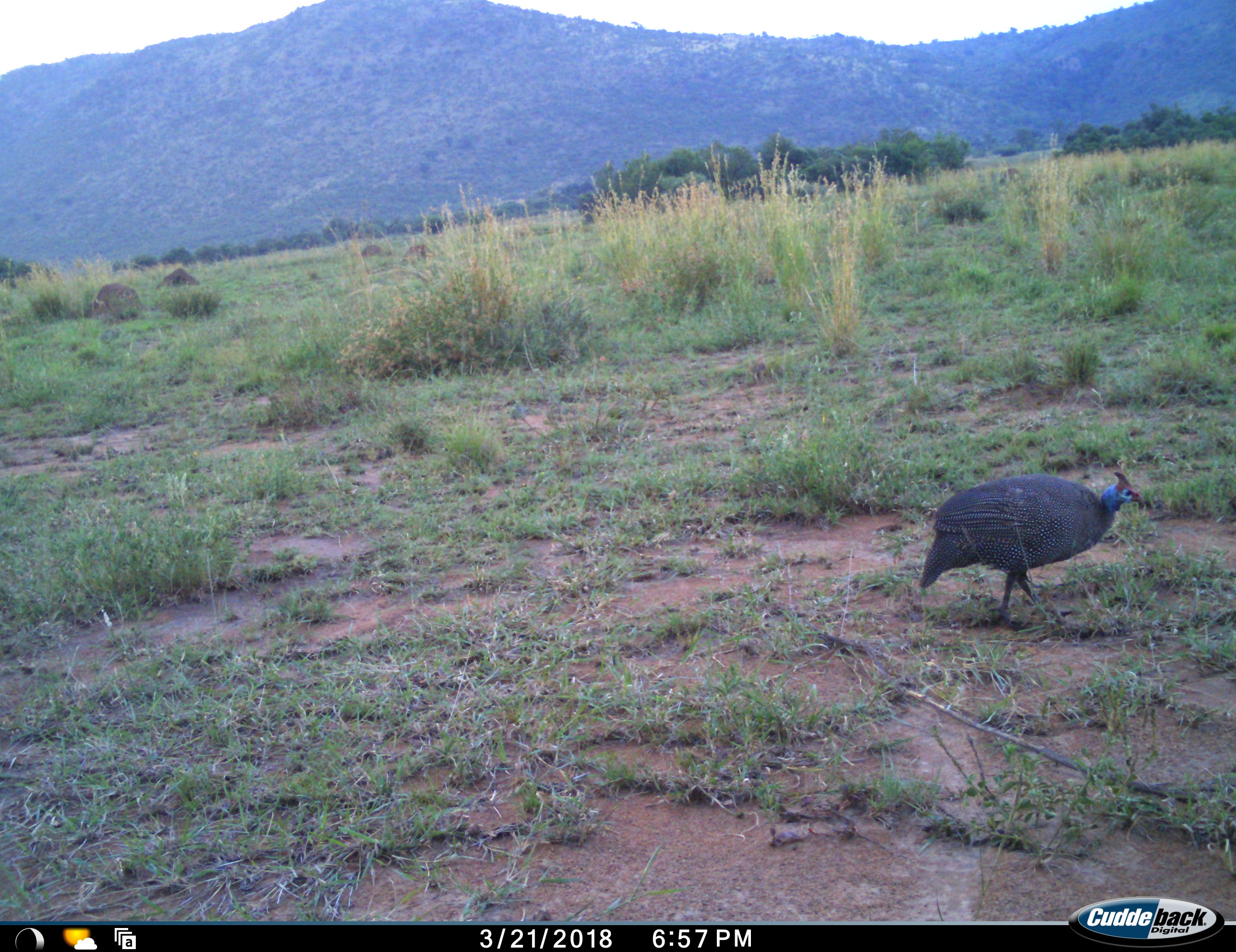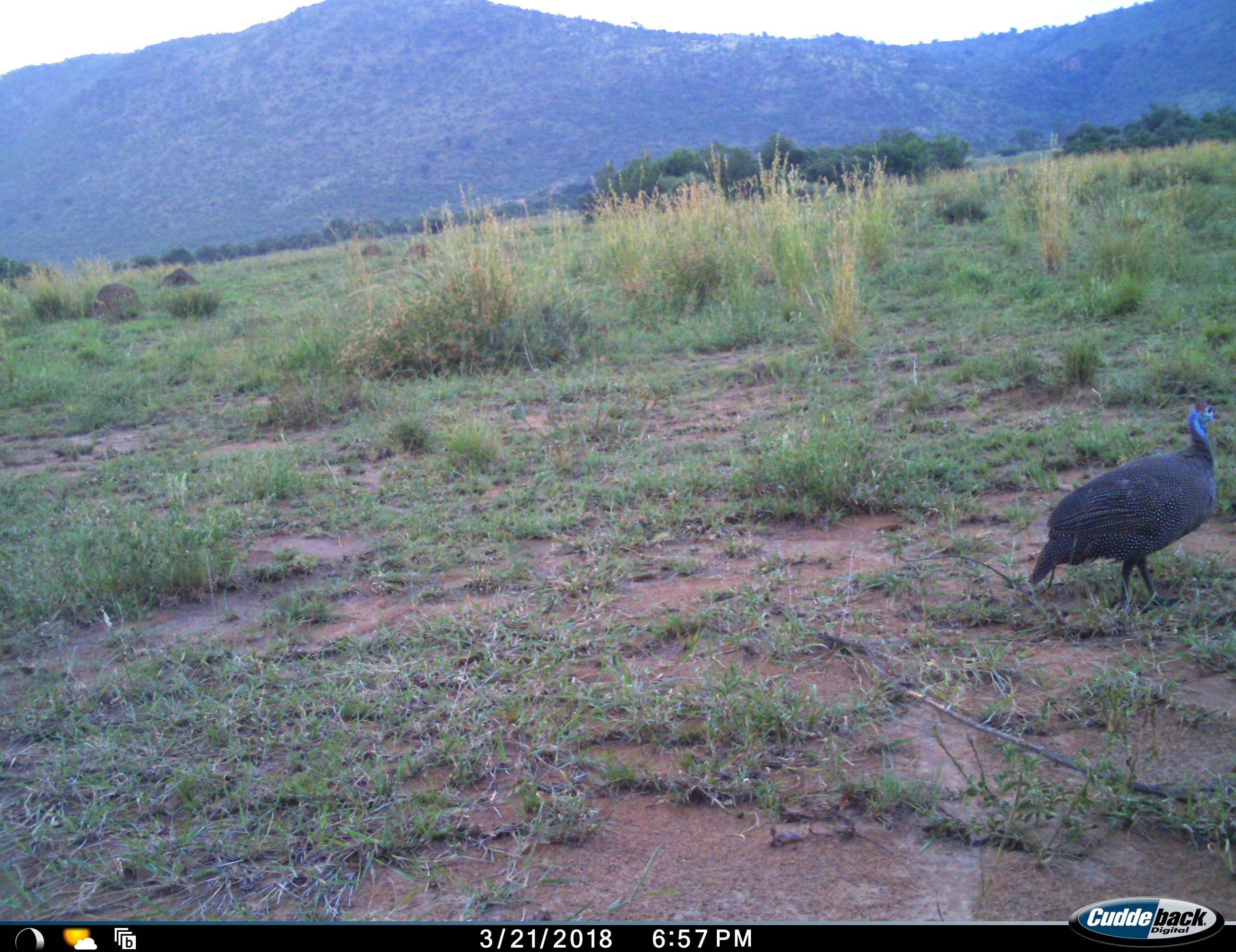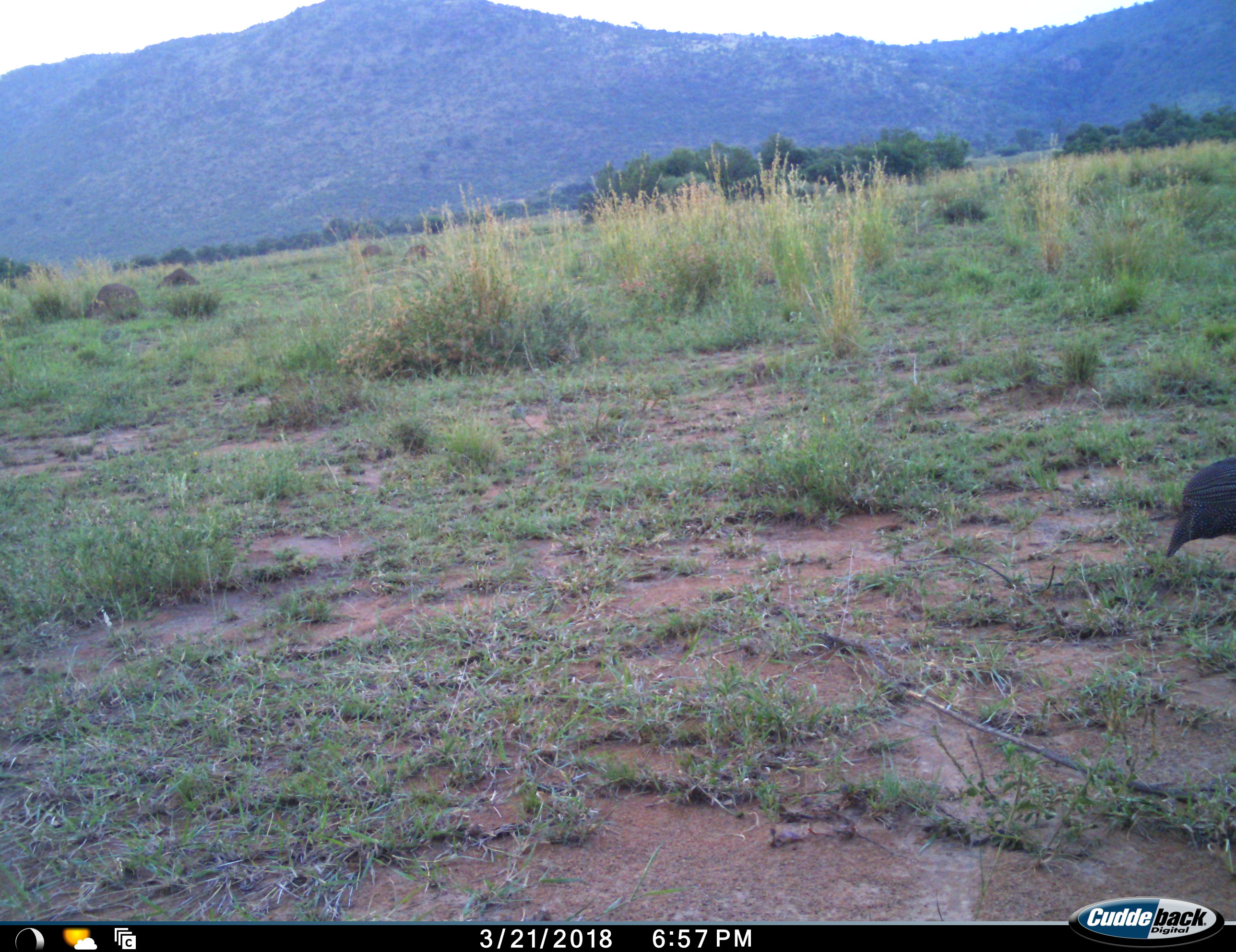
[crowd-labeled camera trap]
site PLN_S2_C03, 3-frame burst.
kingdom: Animalia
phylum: Chordata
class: Aves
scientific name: Aves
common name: bird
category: birdother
Birdother (bird) (Aves), count 1. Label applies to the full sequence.